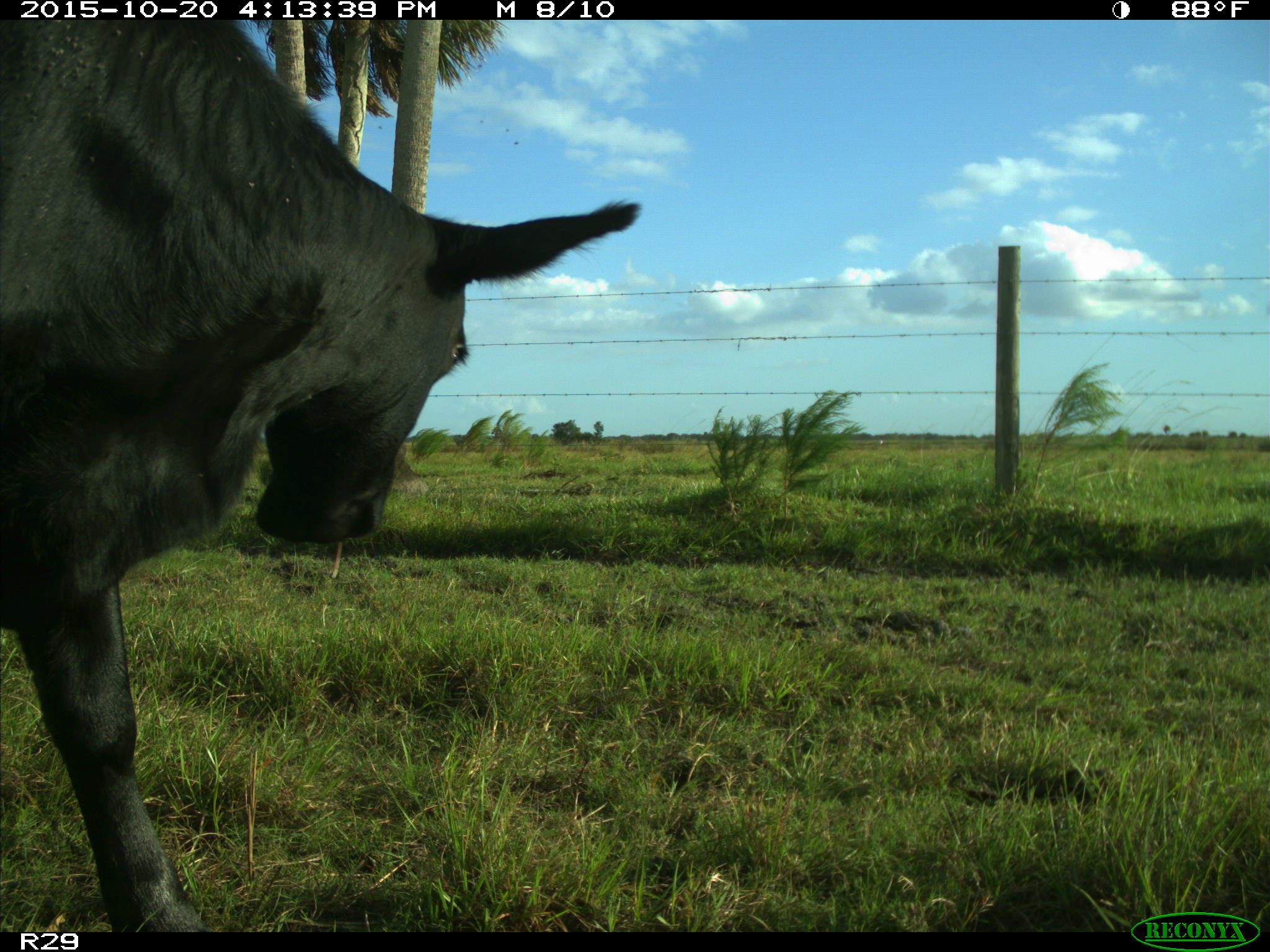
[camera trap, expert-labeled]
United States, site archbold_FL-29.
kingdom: Animalia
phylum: Chordata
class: Mammalia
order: Artiodactyla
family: Bovidae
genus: Bos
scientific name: Bos taurus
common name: domestic cow